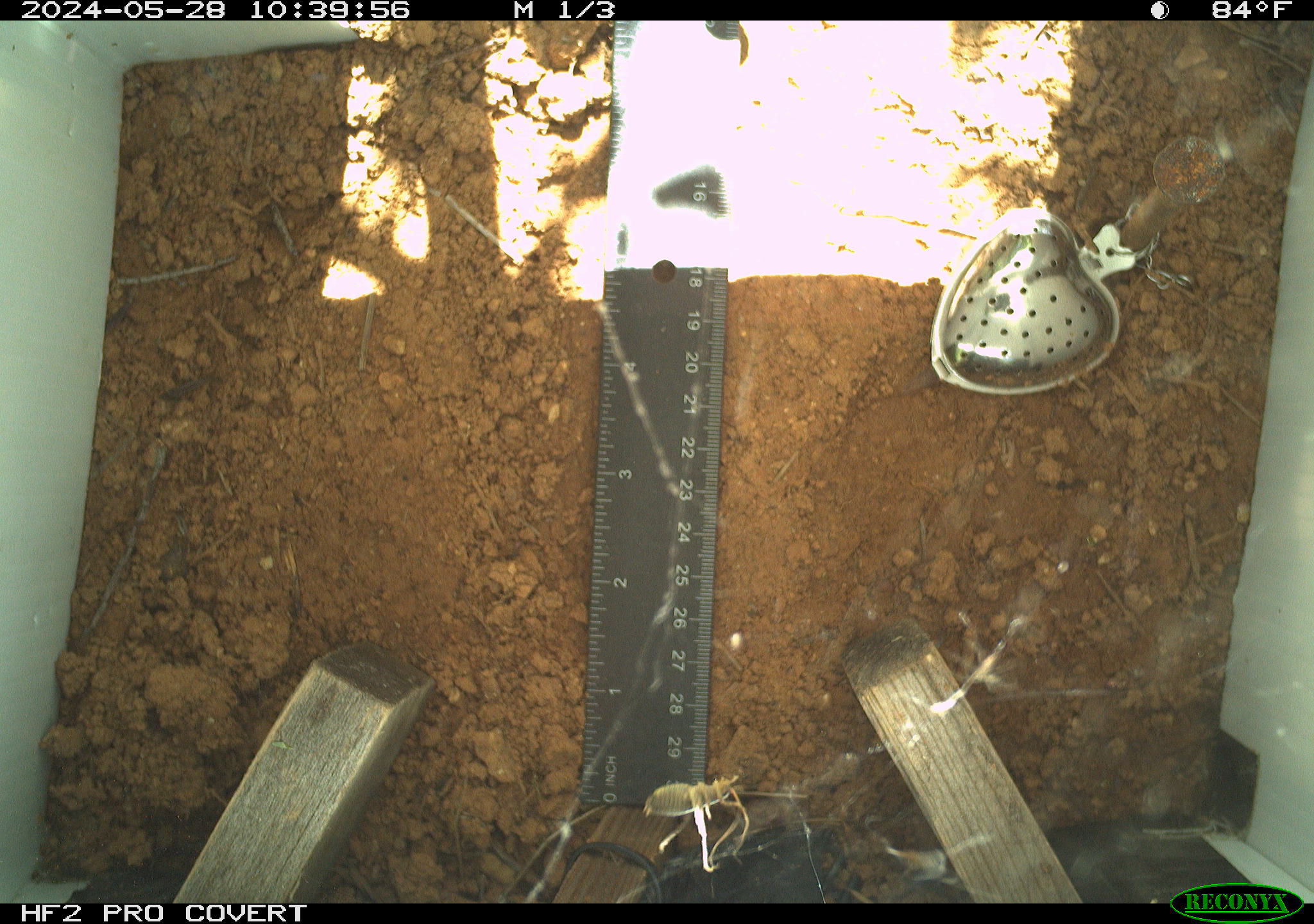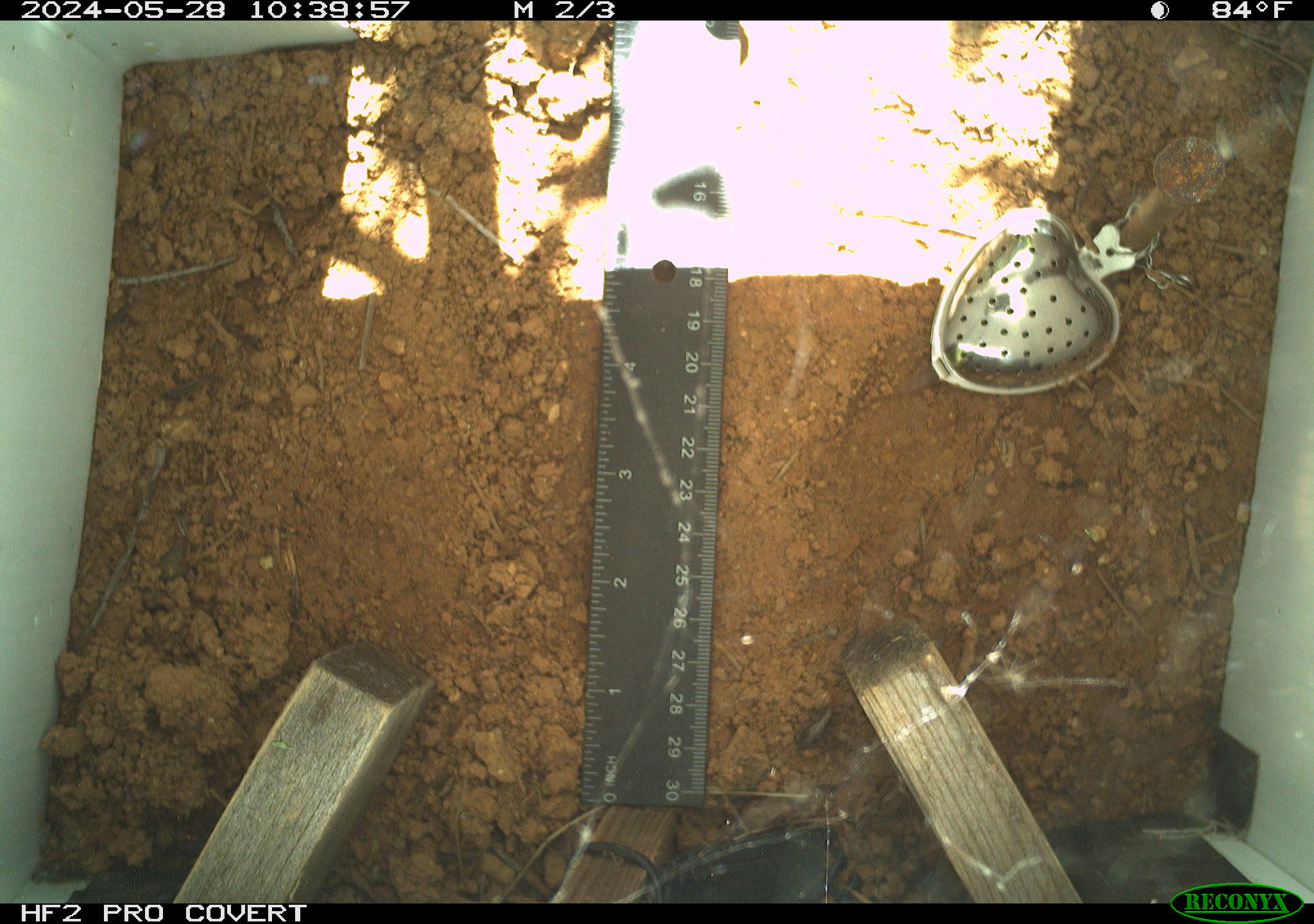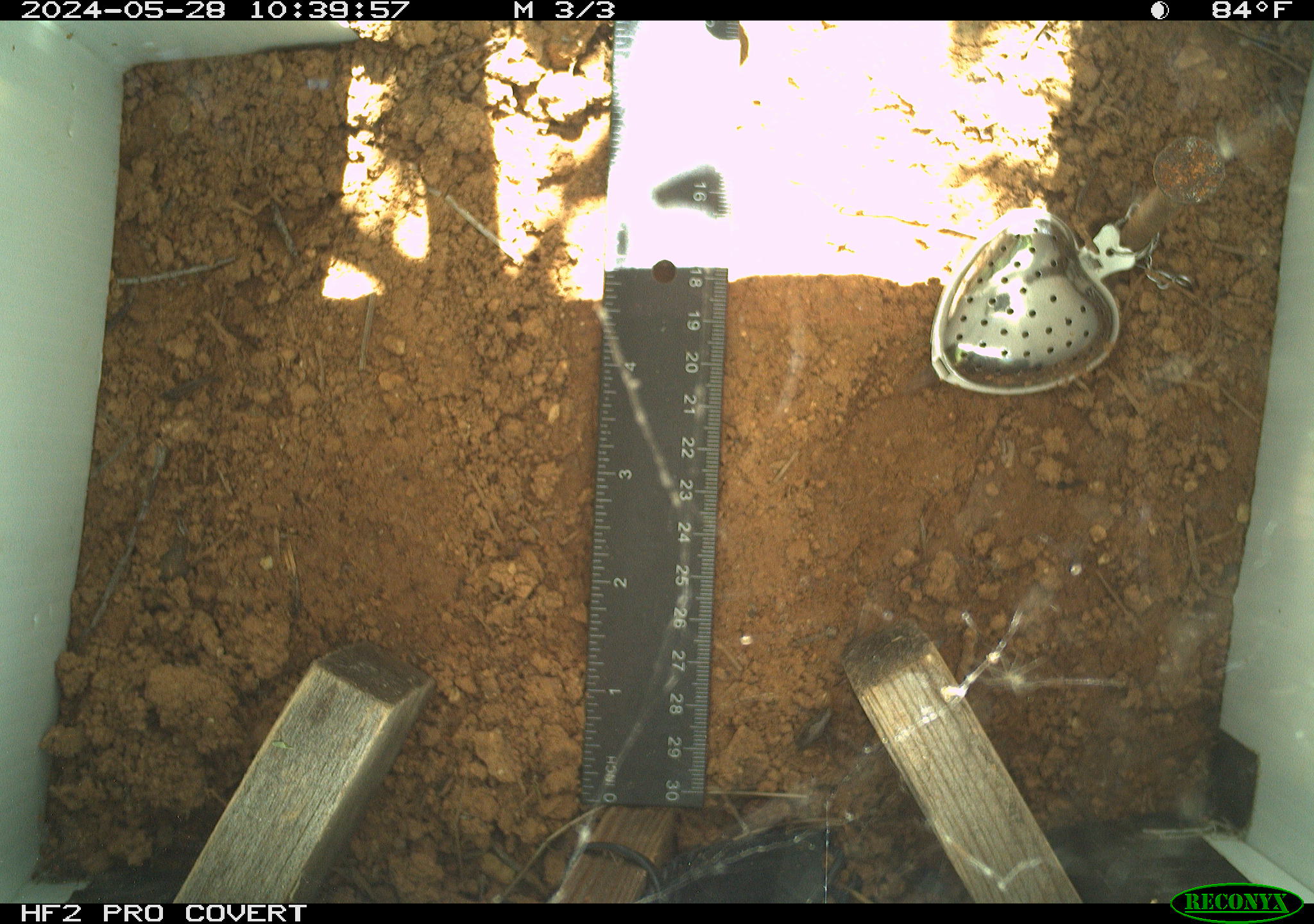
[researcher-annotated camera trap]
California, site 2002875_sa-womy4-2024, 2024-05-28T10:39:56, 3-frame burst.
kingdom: Animalia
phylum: Arthropoda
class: Insecta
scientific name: Insecta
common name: insect